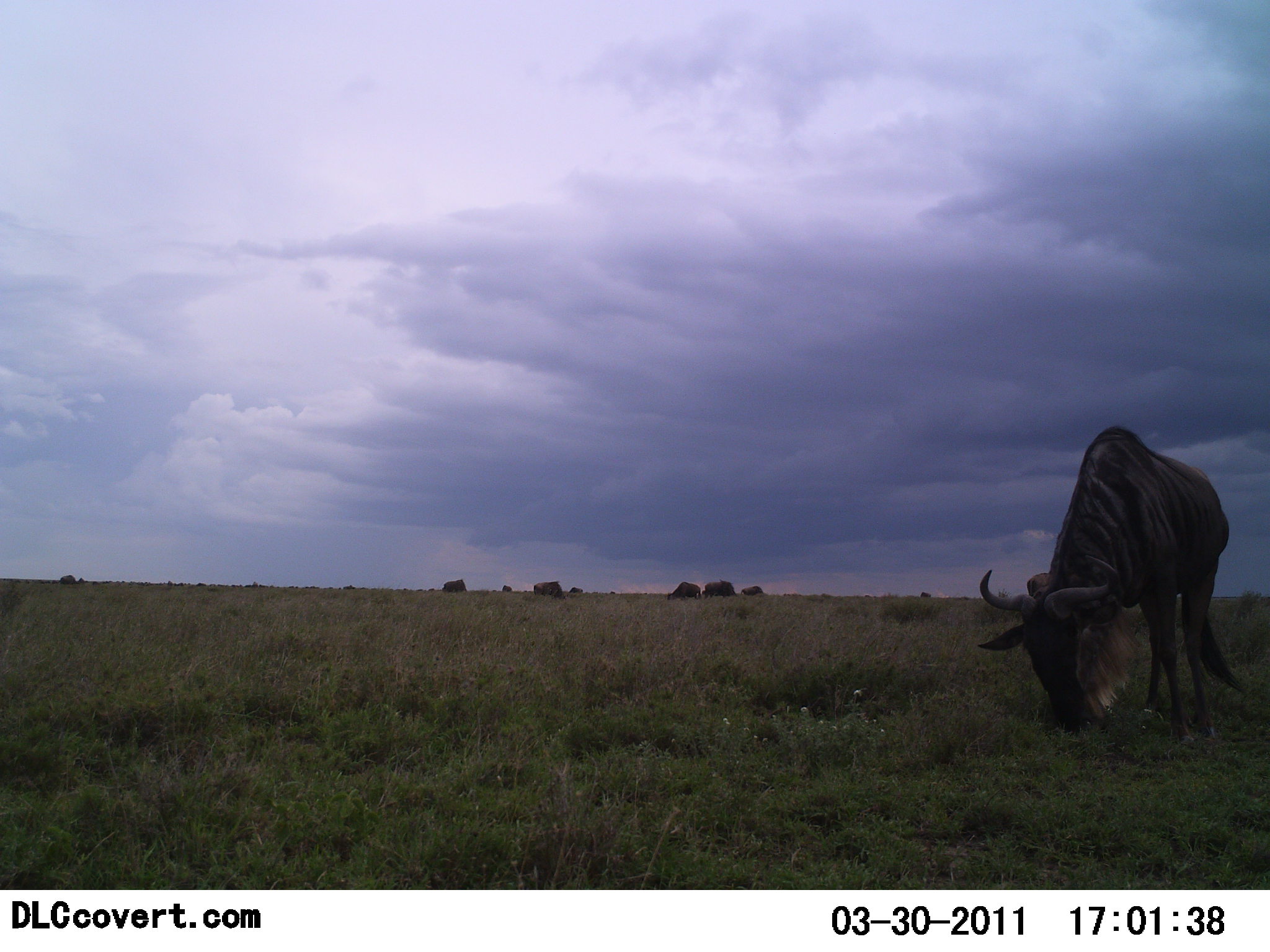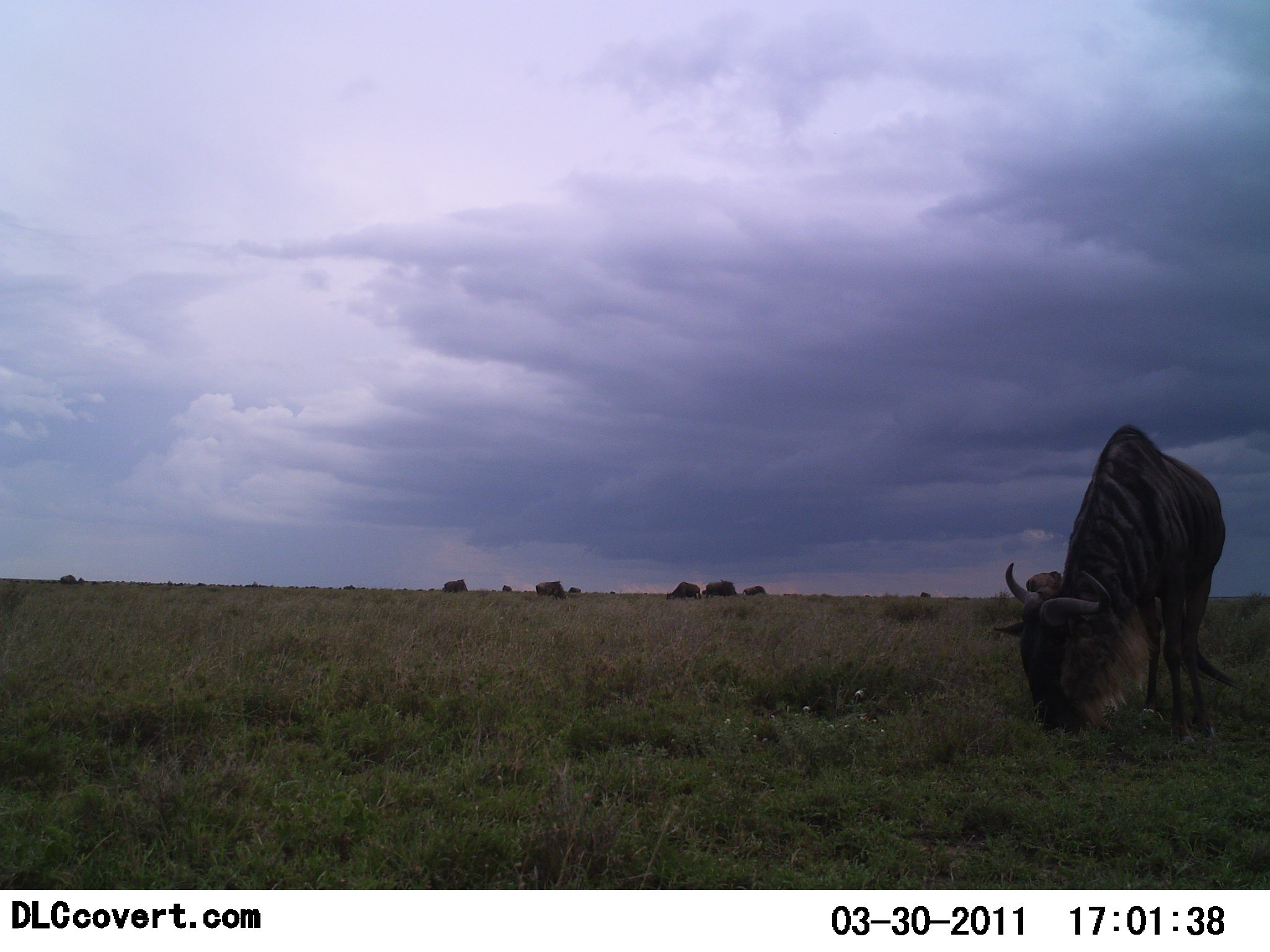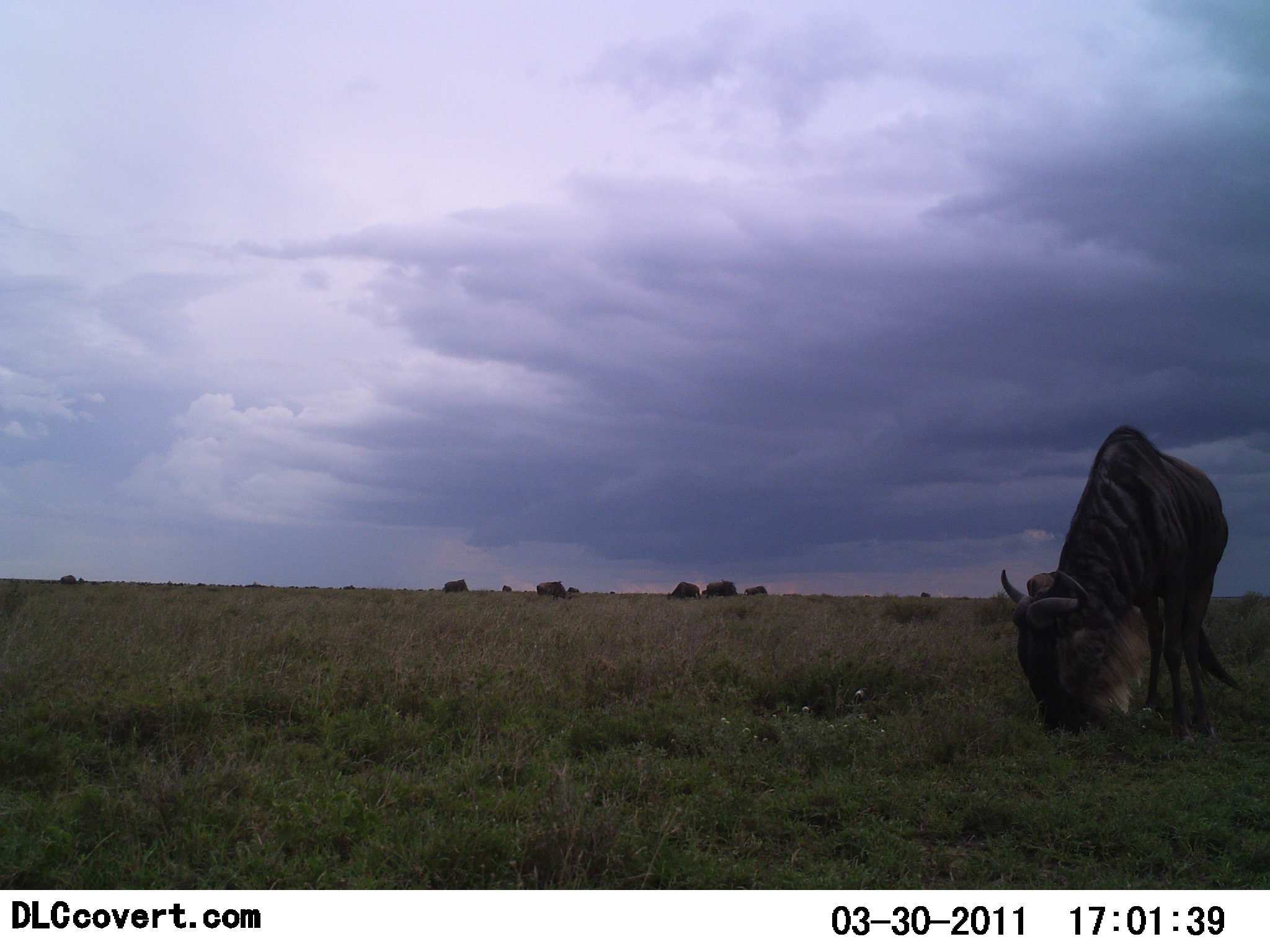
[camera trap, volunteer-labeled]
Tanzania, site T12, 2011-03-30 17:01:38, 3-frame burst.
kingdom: Animalia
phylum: Chordata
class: Mammalia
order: Artiodactyla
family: Bovidae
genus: Connochaetes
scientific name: Connochaetes taurinus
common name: blue wildebeest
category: wildebeest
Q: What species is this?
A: Wildebeest (blue wildebeest) (Connochaetes taurinus).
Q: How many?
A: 6.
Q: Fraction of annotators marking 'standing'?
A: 33%.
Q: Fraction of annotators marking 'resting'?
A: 0%.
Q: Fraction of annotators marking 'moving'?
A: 17%.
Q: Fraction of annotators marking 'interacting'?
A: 0%.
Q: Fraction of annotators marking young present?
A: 0%.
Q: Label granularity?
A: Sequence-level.